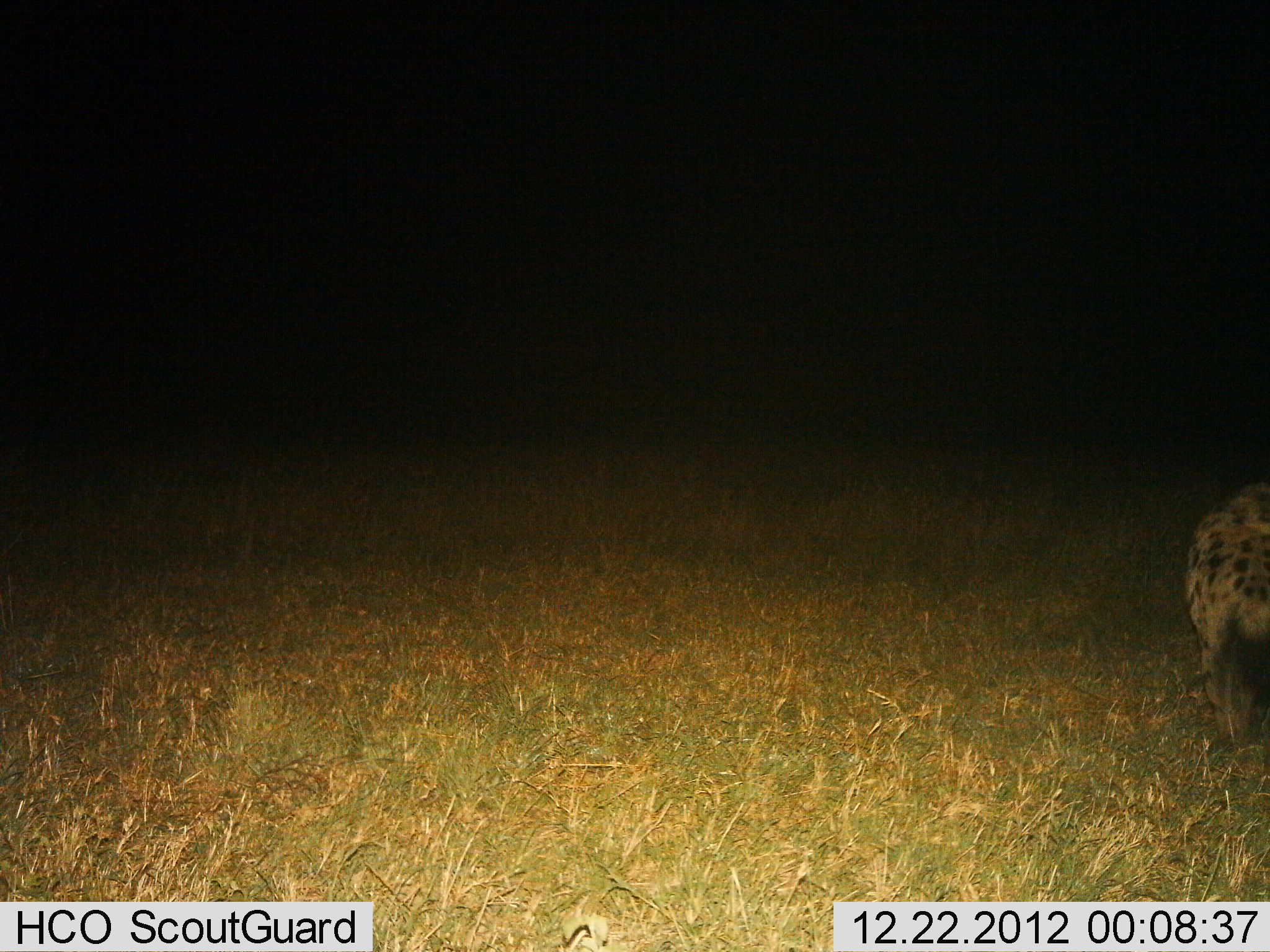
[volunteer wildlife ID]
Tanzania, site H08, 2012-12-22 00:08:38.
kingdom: Animalia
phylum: Chordata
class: Mammalia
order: Carnivora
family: Hyaenidae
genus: Crocuta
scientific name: Crocuta crocuta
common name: spotted hyena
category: hyenaspotted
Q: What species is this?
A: Hyenaspotted (spotted hyena) (Crocuta crocuta).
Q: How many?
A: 1.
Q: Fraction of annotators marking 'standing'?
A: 52%.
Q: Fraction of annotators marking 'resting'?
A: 0%.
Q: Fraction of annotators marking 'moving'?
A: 48%.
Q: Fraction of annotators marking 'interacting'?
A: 0%.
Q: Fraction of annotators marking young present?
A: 0%.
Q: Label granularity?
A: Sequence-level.